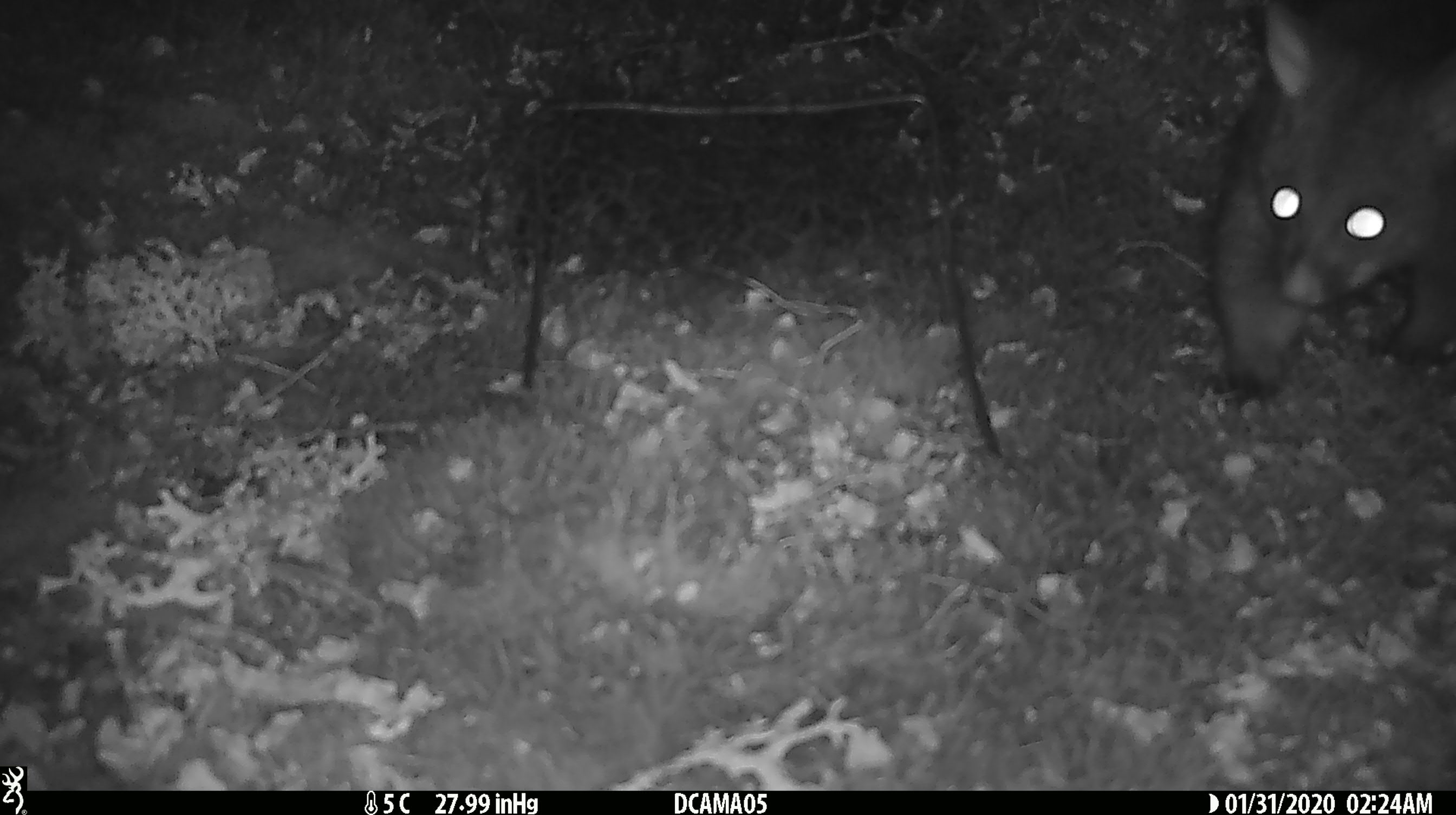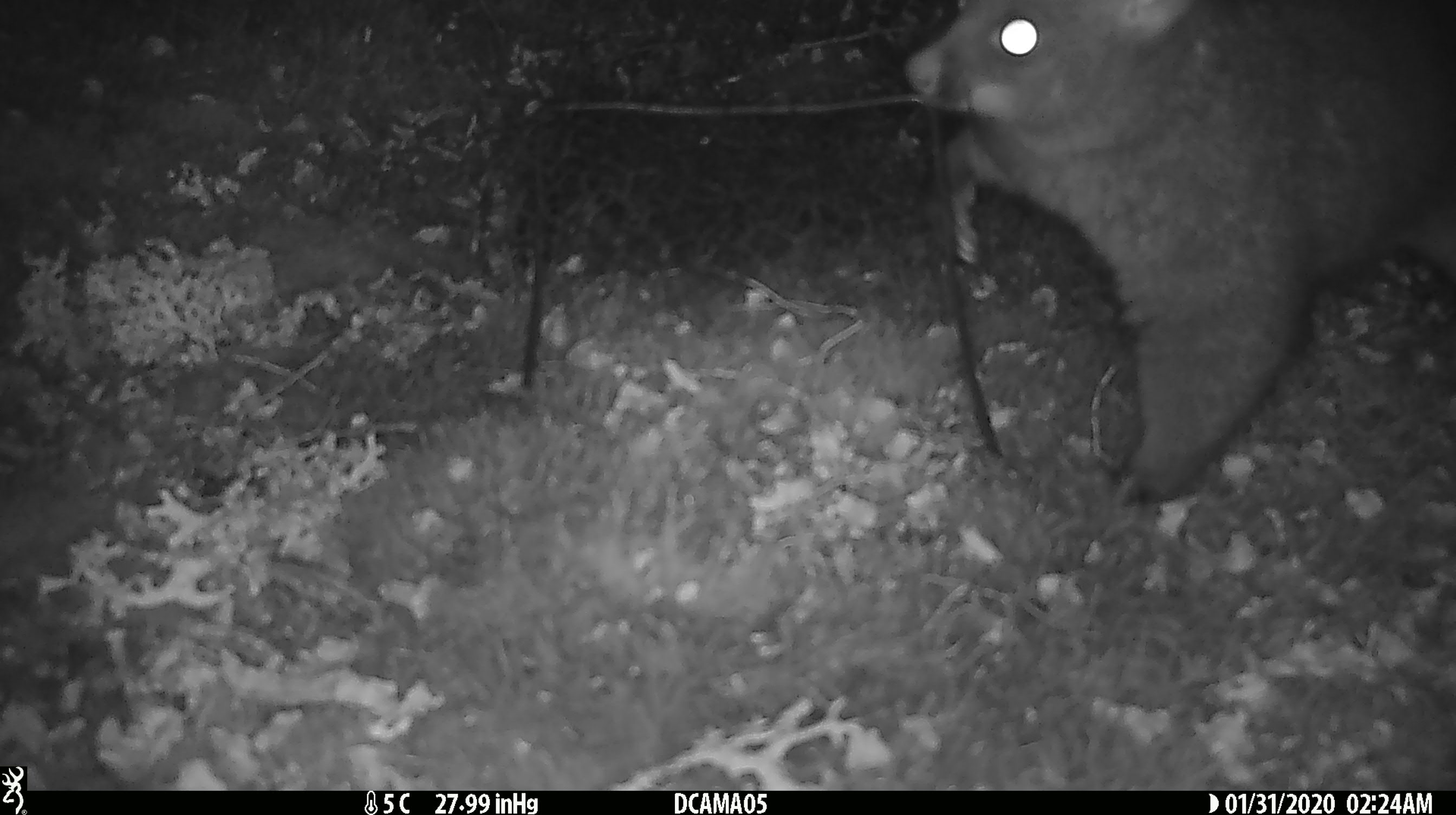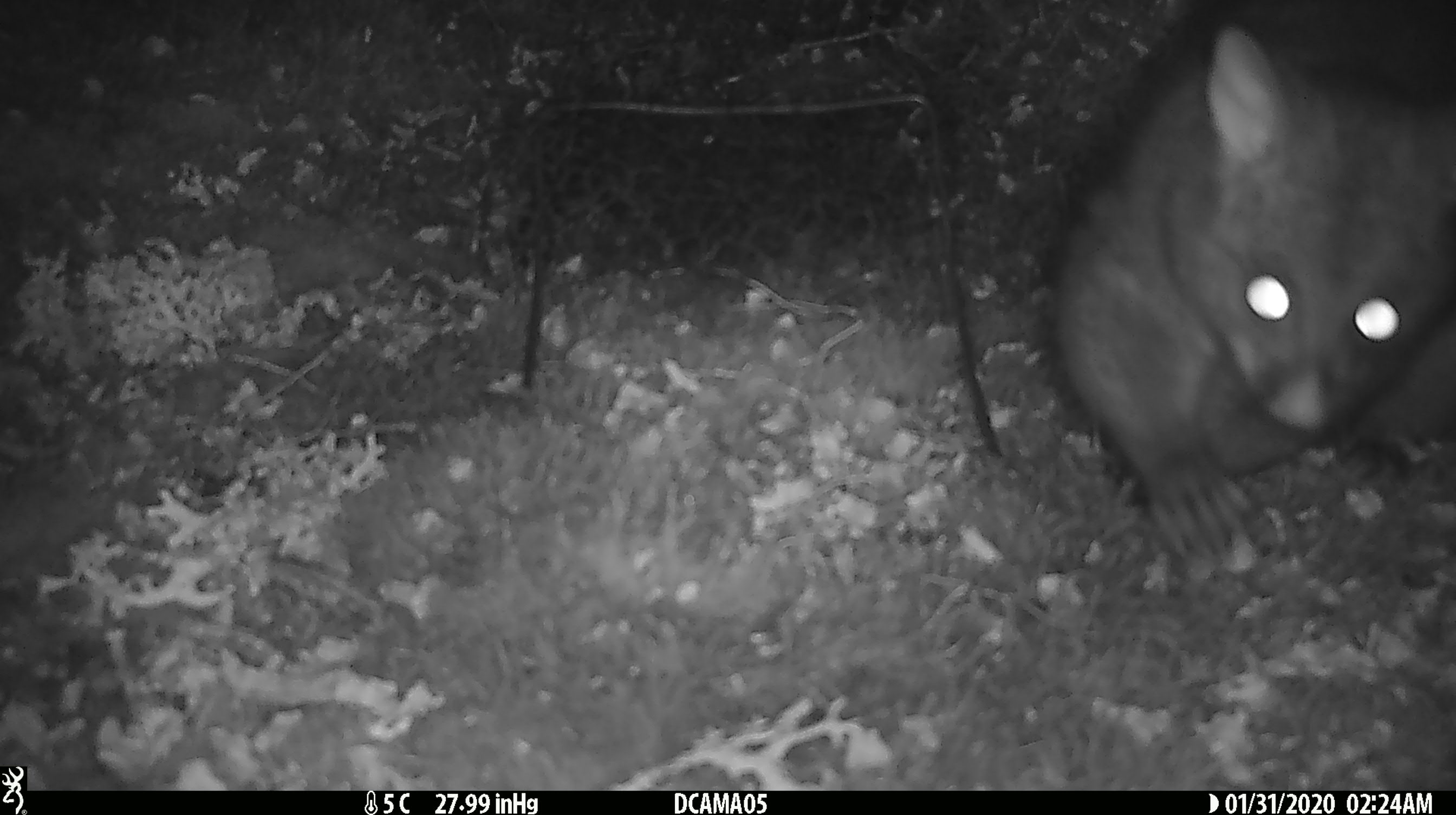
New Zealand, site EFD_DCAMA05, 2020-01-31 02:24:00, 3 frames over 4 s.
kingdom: Animalia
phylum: Chordata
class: Mammalia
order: Diprotodontia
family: Phalangeridae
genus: Trichosurus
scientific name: Trichosurus vulpecula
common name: common brushtail possum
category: possum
Possum (common brushtail possum) (Trichosurus vulpecula).